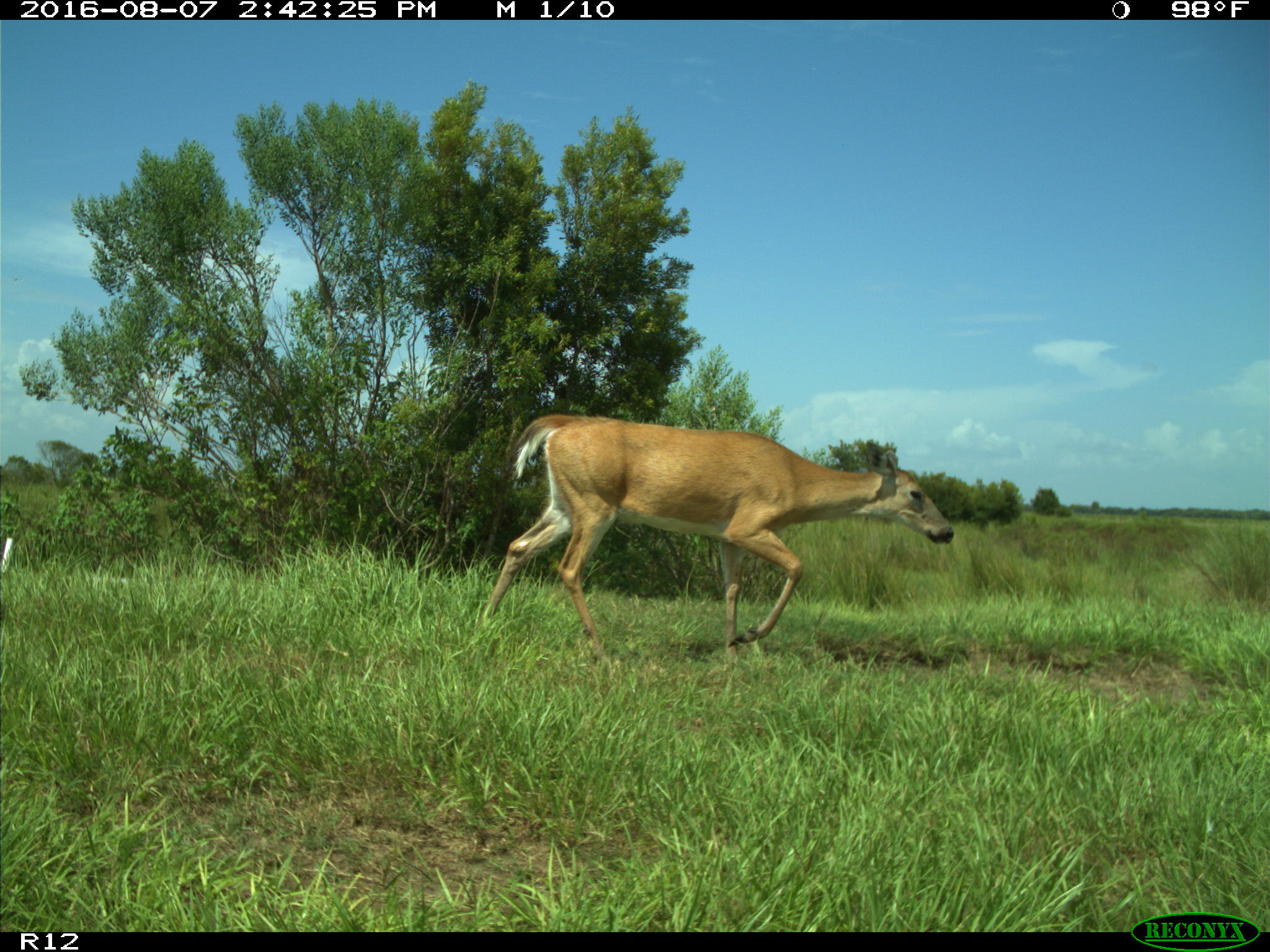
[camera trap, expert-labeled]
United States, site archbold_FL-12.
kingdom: Animalia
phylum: Chordata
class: Mammalia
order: Artiodactyla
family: Cervidae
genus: Odocoileus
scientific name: Odocoileus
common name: deer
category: unidentified deer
Unidentified deer (deer) (Odocoileus).